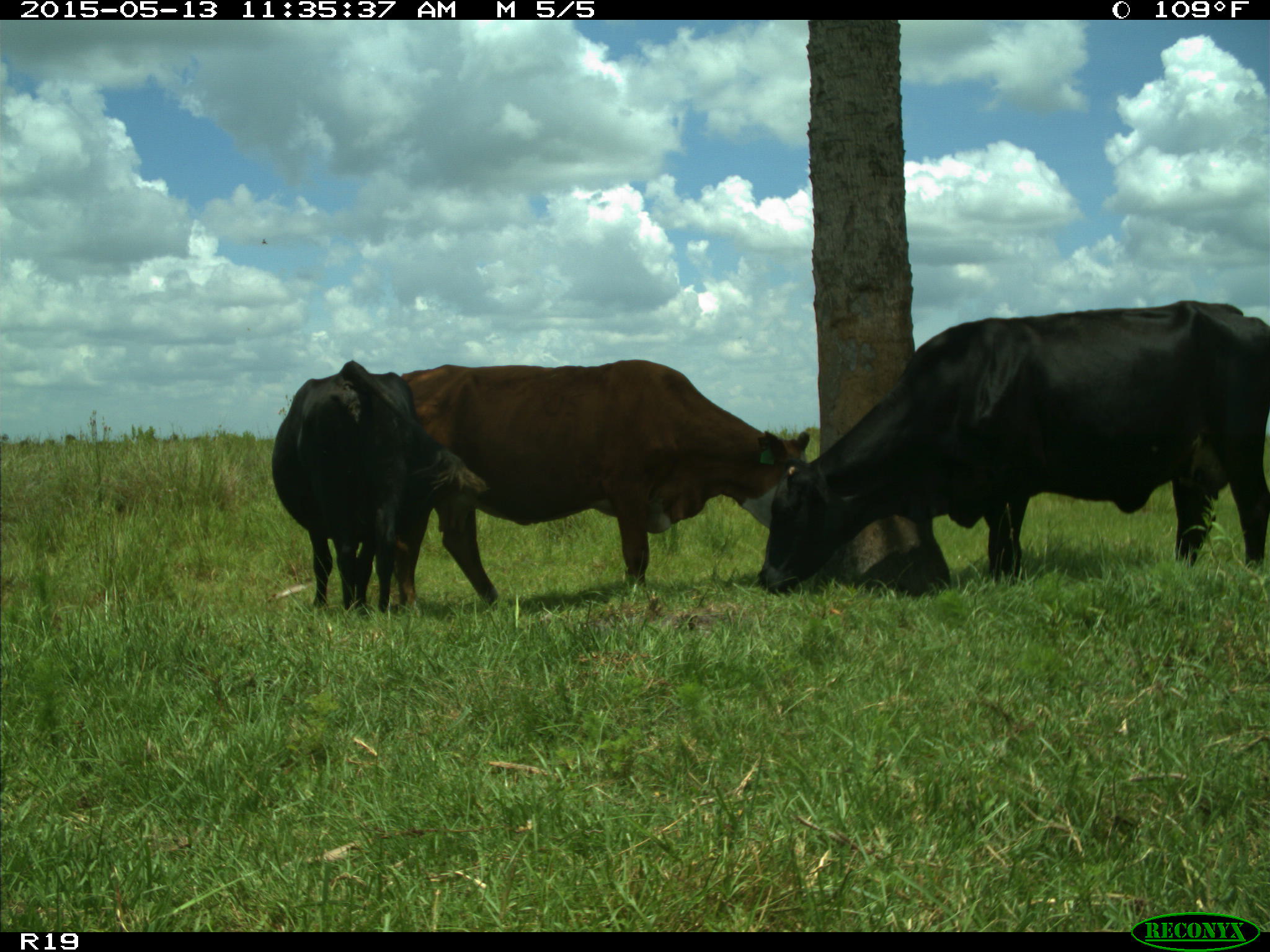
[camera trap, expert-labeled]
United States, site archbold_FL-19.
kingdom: Animalia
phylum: Chordata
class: Mammalia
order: Artiodactyla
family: Bovidae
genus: Bos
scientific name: Bos taurus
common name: domestic cow